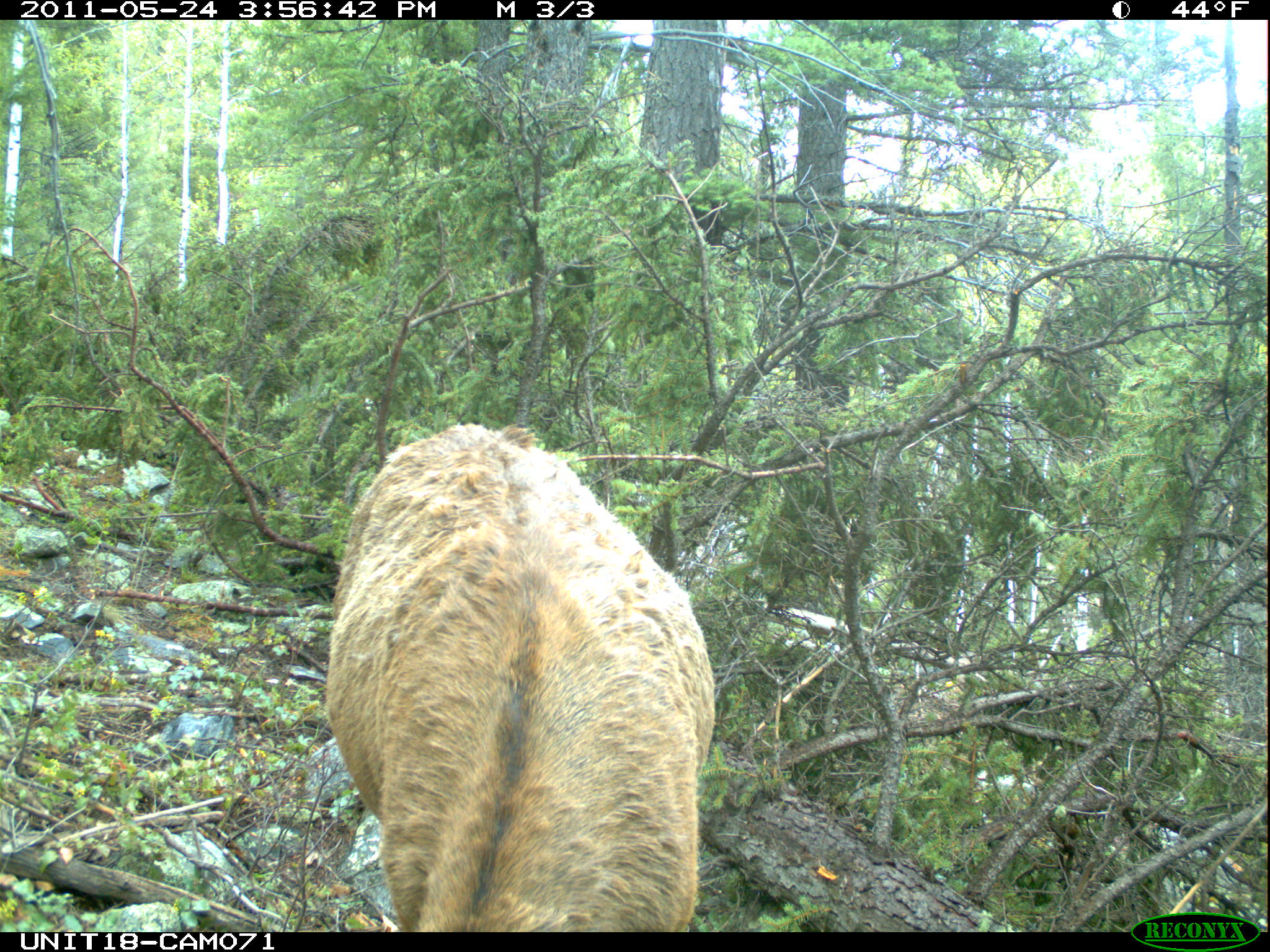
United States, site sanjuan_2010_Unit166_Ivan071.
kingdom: Animalia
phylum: Chordata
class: Mammalia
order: Artiodactyla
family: Cervidae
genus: Cervus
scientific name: Cervus elaphus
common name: red deer